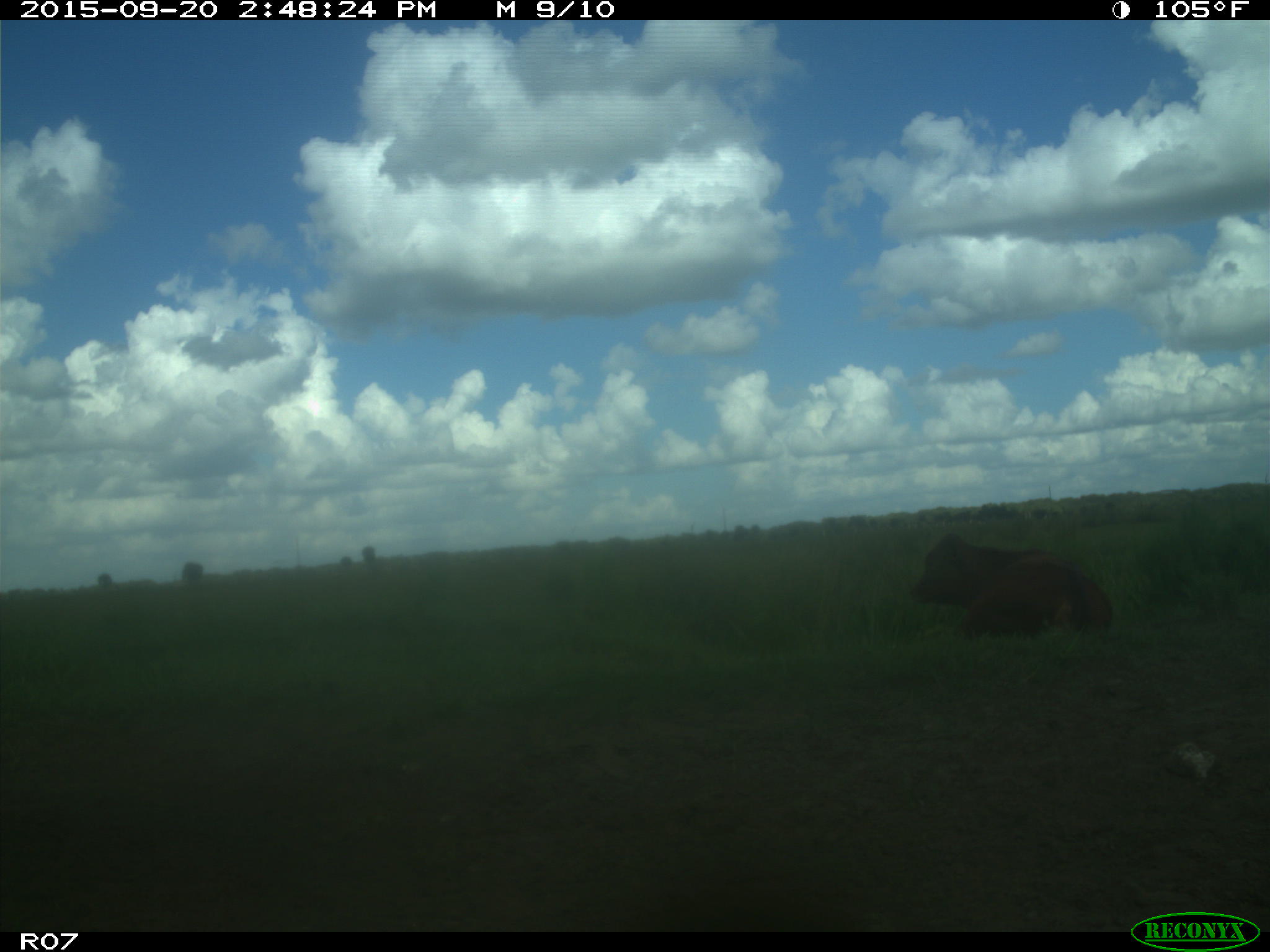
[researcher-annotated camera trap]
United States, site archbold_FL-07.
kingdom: Animalia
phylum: Chordata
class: Mammalia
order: Artiodactyla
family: Bovidae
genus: Bos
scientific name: Bos taurus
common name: domestic cow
Bos taurus (domestic cow).